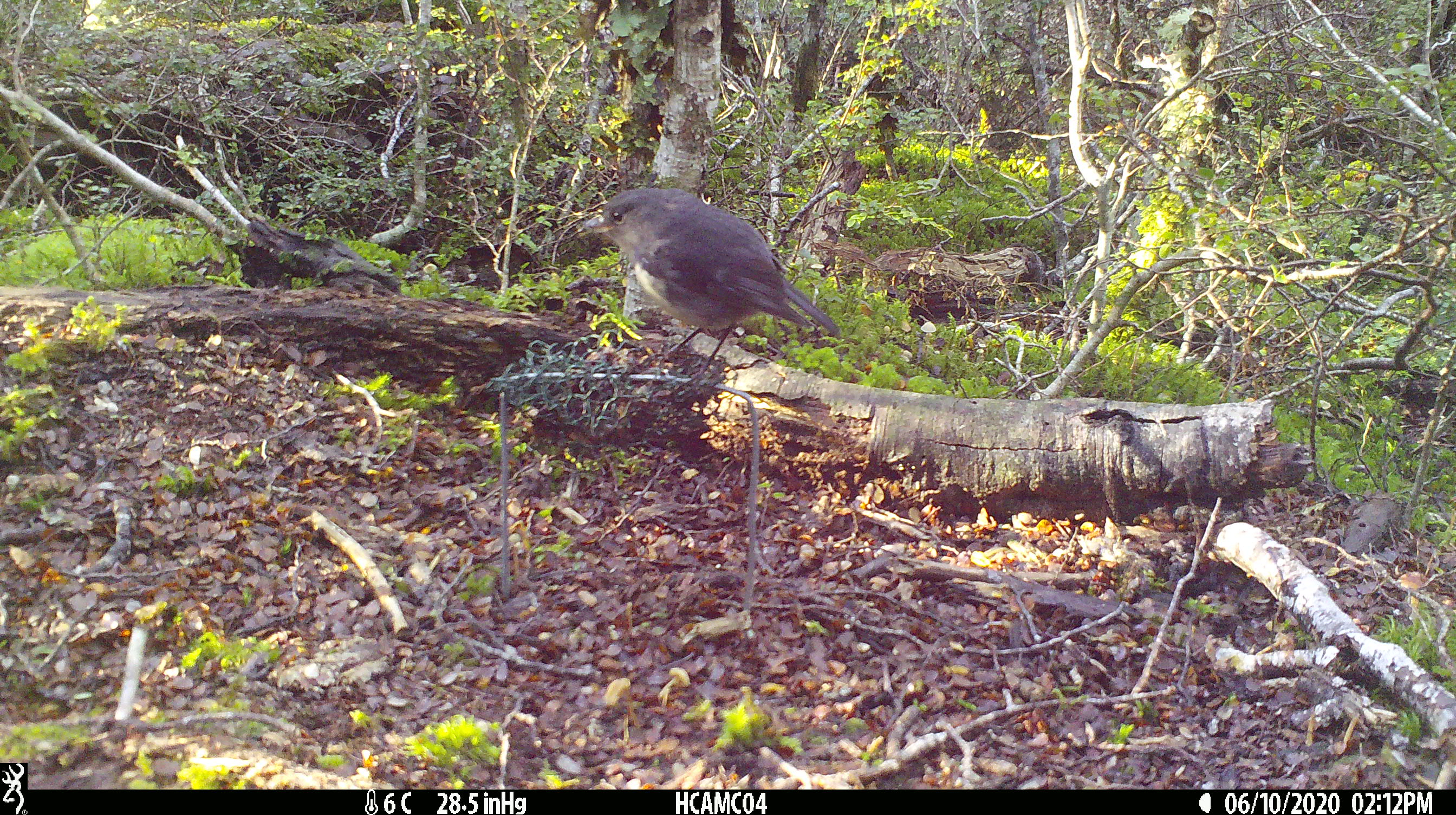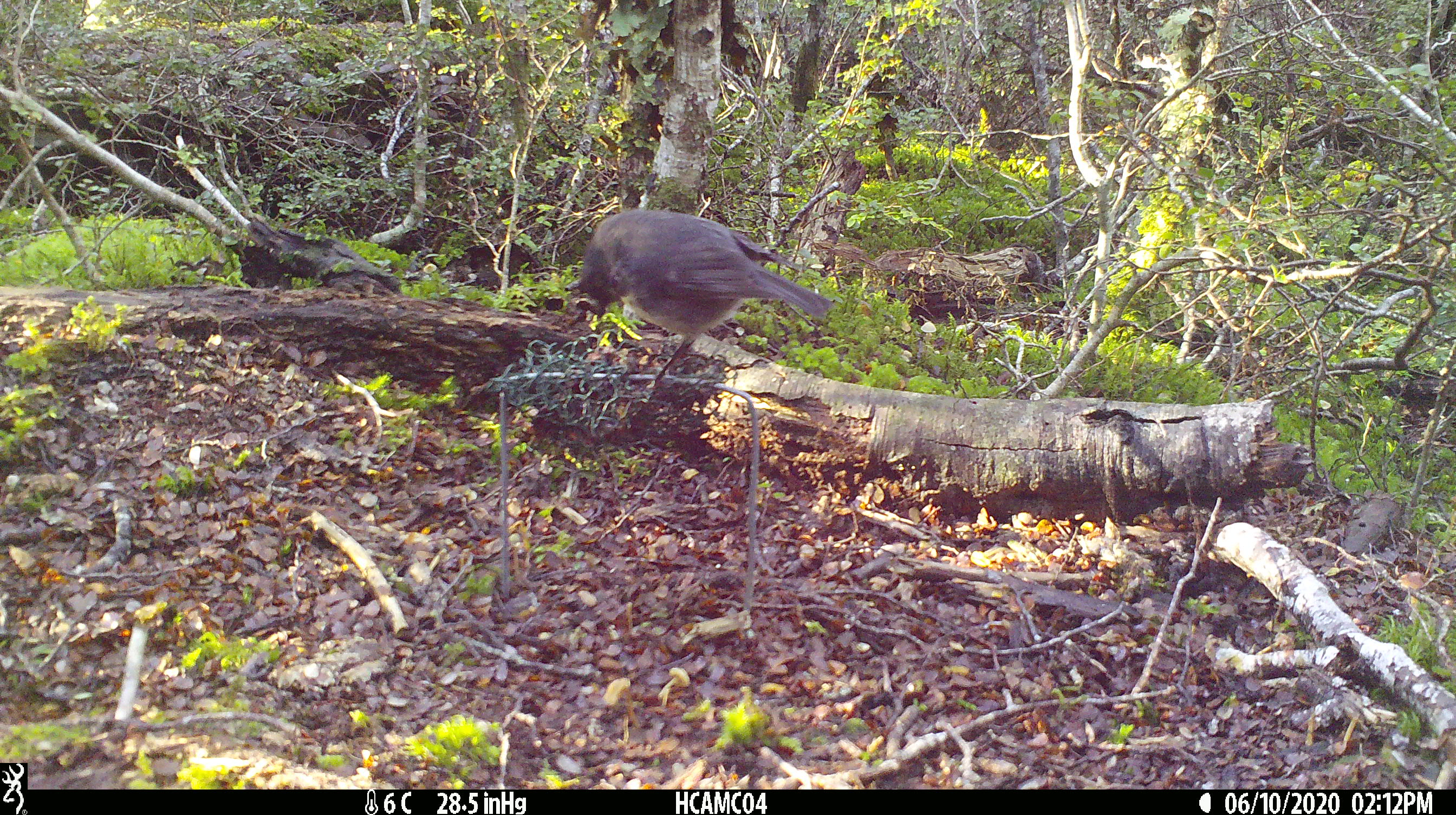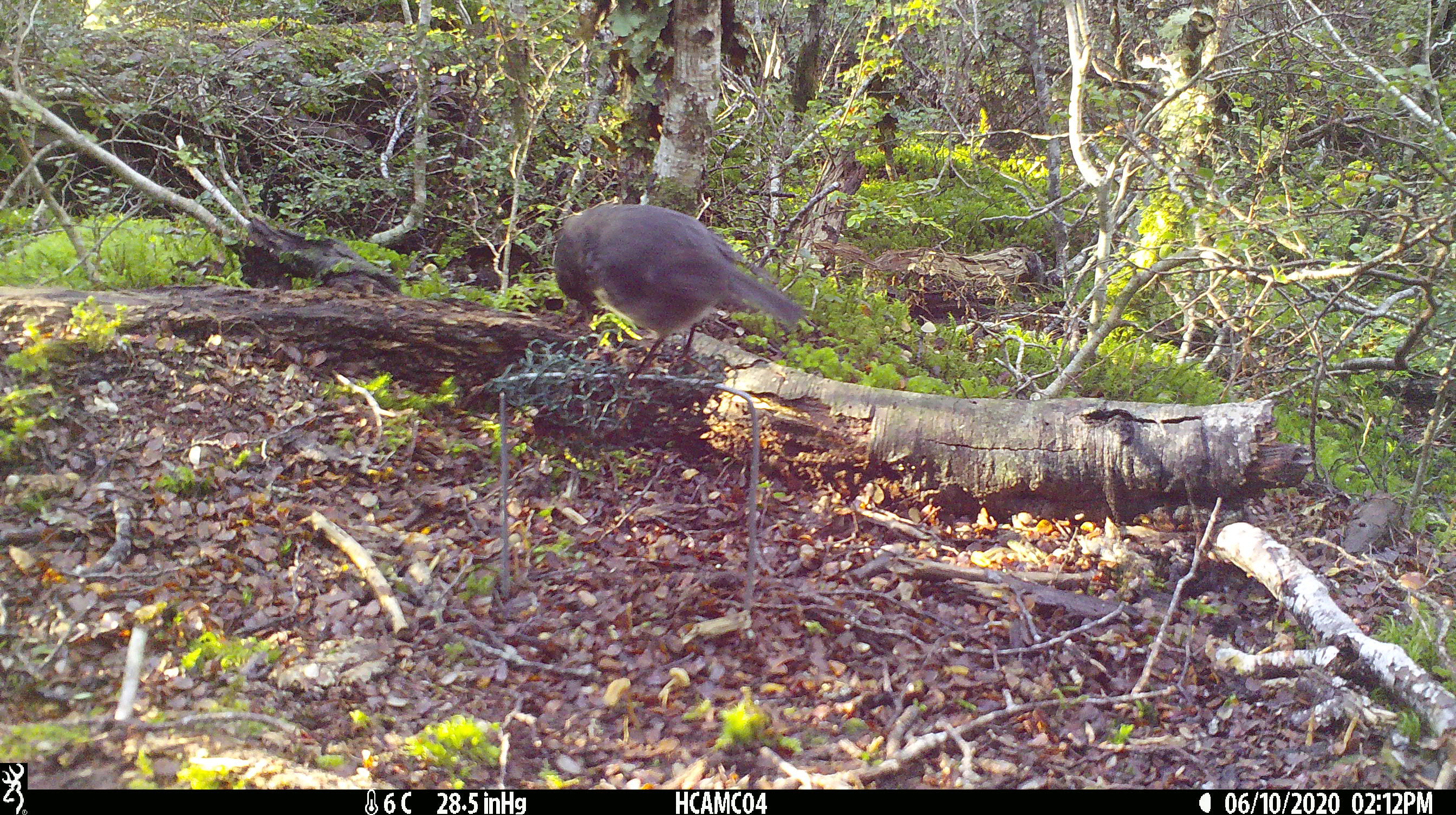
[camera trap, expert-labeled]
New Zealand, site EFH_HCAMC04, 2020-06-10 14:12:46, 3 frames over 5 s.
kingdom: Animalia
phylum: Chordata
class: Aves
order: Passeriformes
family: Petroicidae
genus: Petroica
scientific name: Petroica australis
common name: new zealand robin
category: robin